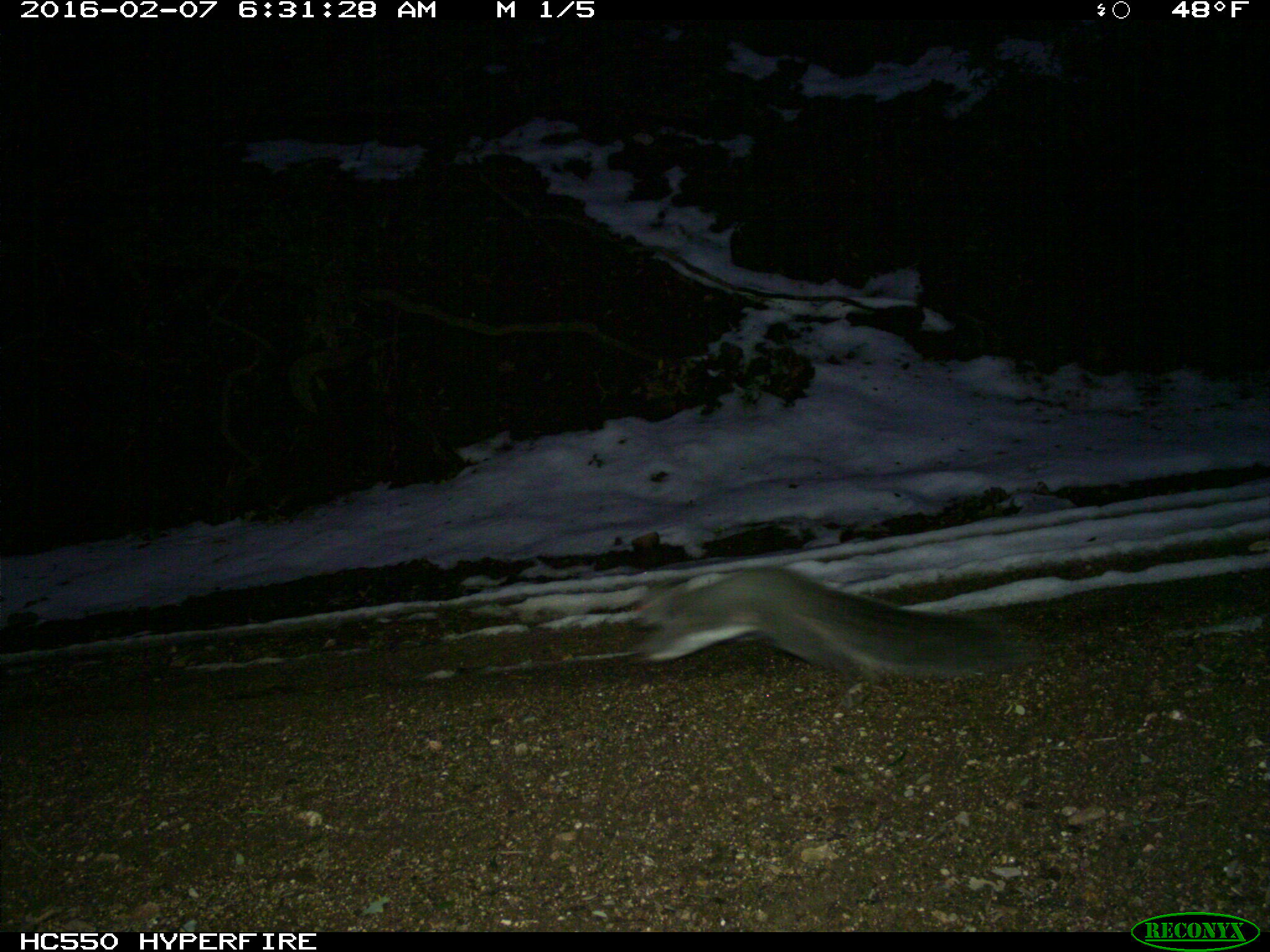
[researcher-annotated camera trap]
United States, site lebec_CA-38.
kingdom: Animalia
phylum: Chordata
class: Mammalia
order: Rodentia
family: Sciuridae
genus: Sciurus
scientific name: Sciurus carolinensis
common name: eastern gray squirrel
Sciurus carolinensis (eastern gray squirrel).